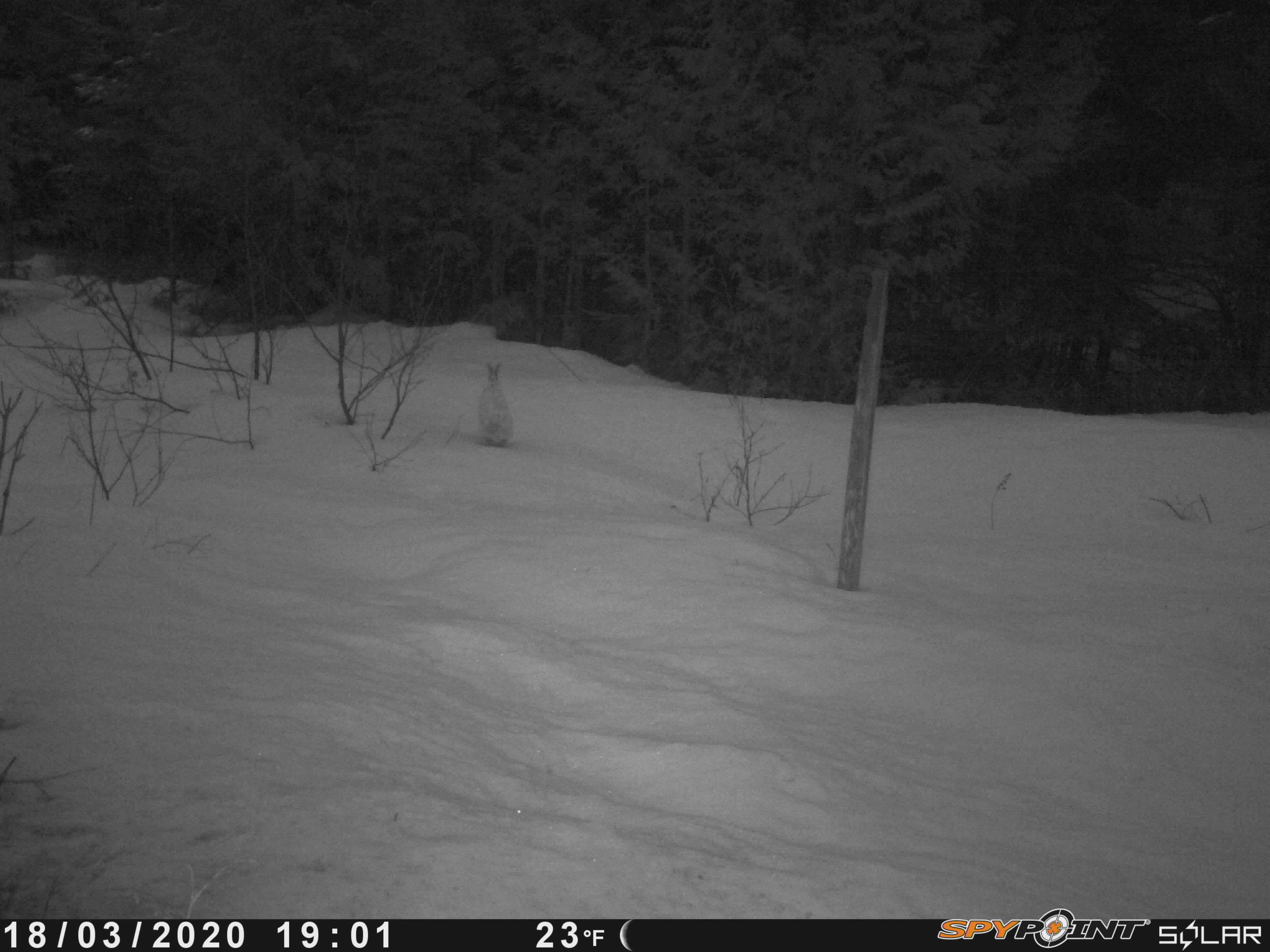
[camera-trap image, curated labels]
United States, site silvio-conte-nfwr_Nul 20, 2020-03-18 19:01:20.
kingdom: Animalia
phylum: Chordata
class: Mammalia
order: Lagomorpha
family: Leporidae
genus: Lepus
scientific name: Lepus americanus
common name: snowshoe hare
Snowshoe hare (Lepus americanus).